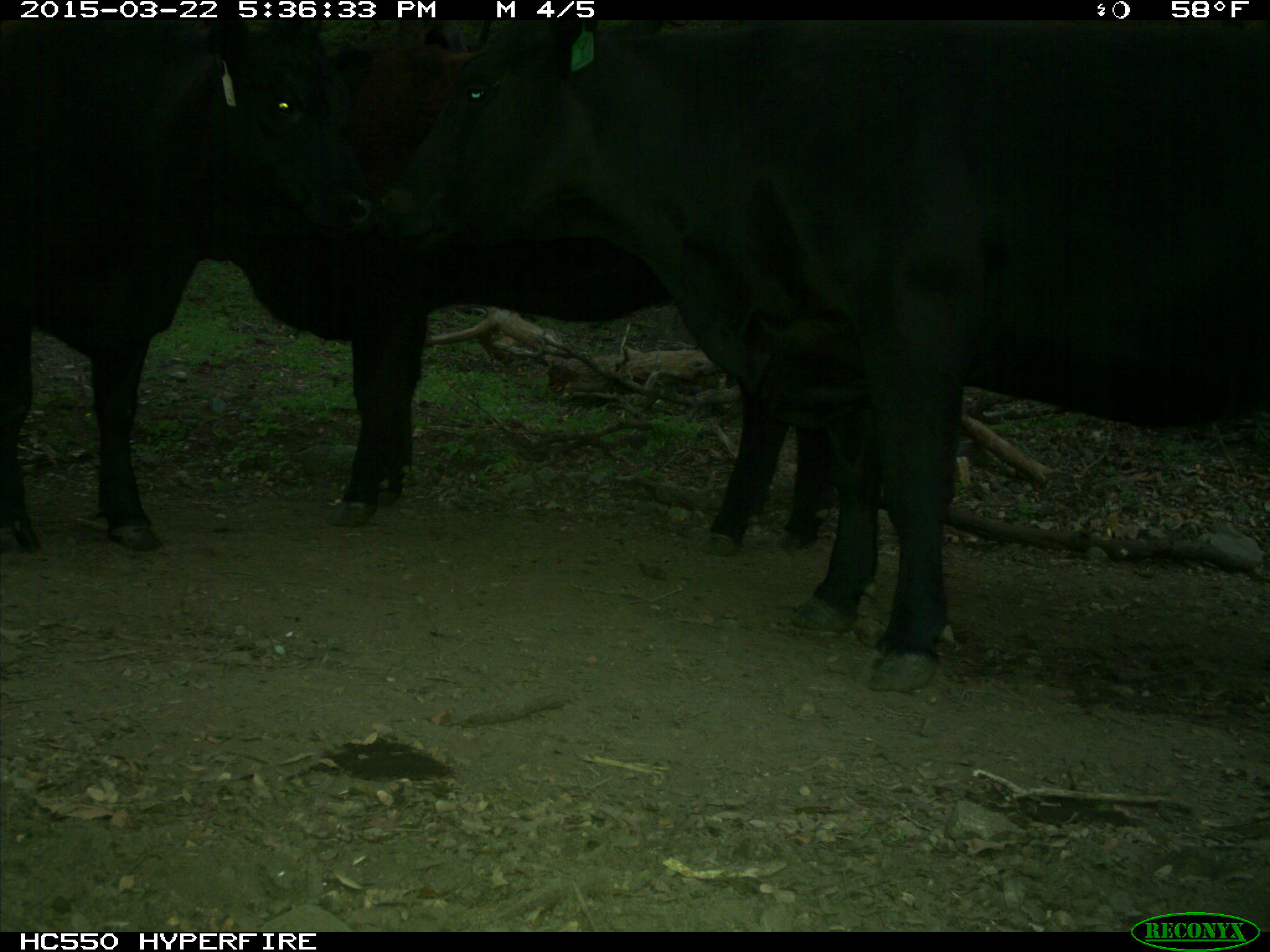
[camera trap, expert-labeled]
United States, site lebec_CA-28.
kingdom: Animalia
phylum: Chordata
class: Mammalia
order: Artiodactyla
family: Bovidae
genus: Bos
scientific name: Bos taurus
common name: domestic cow